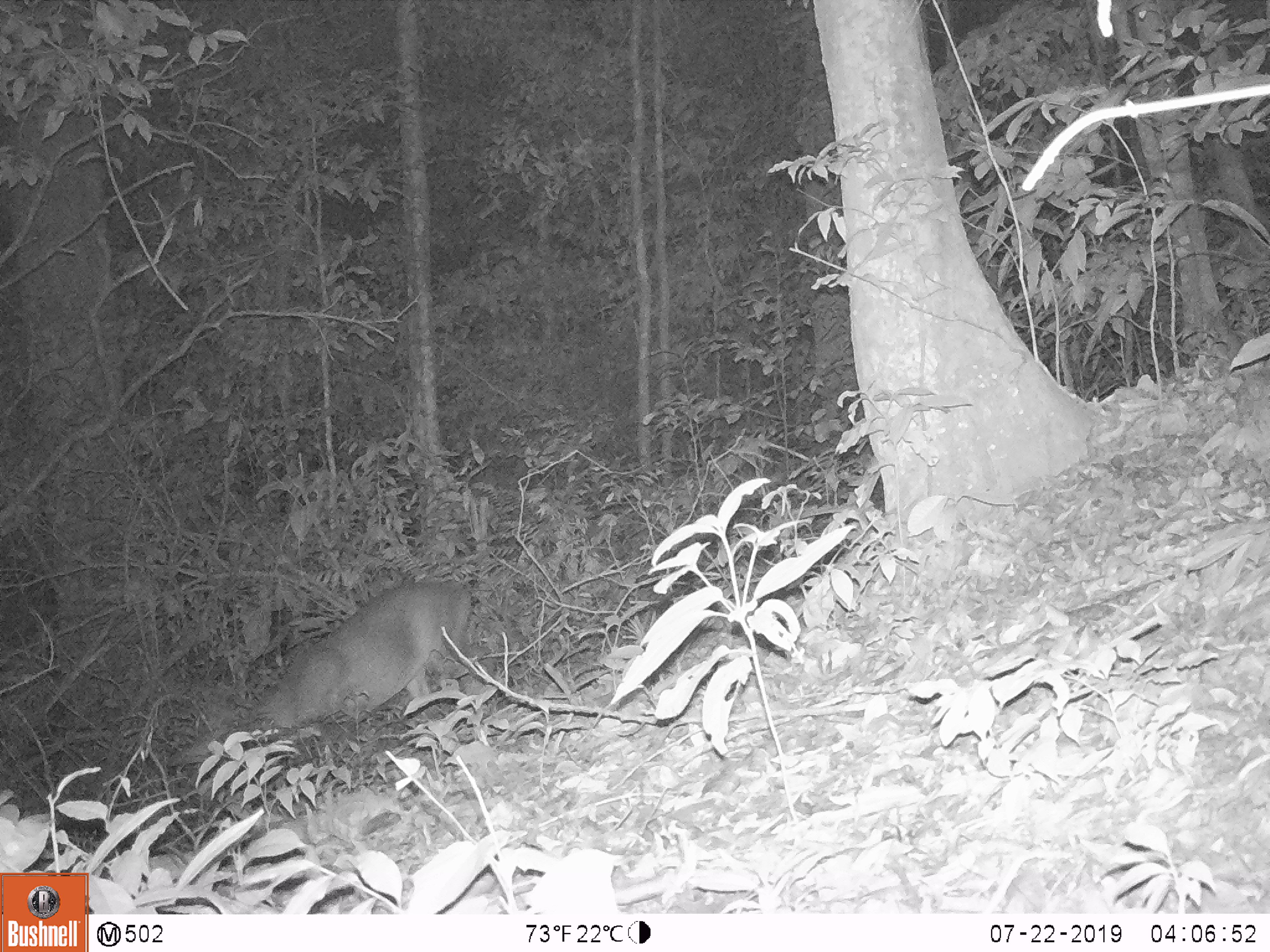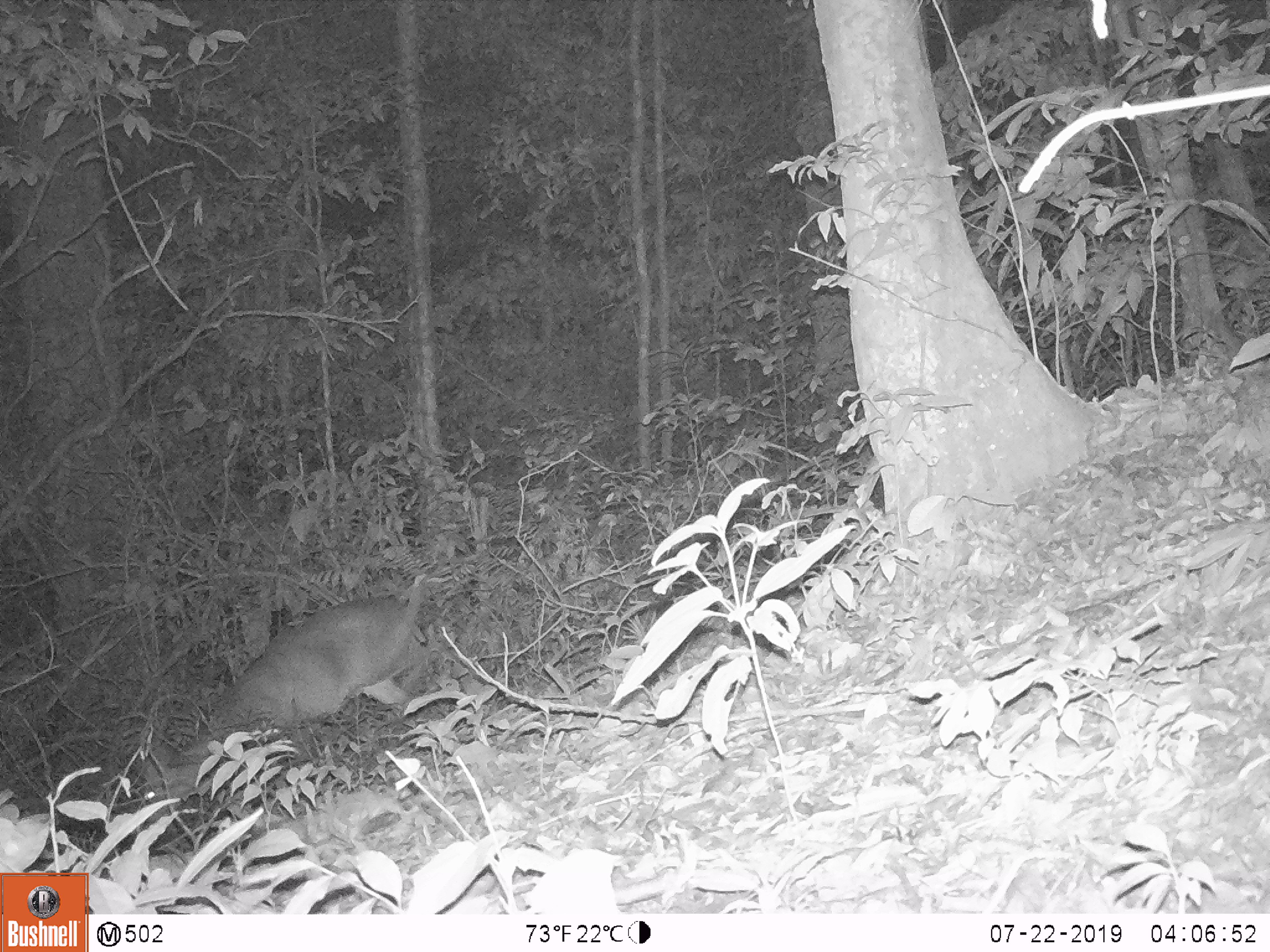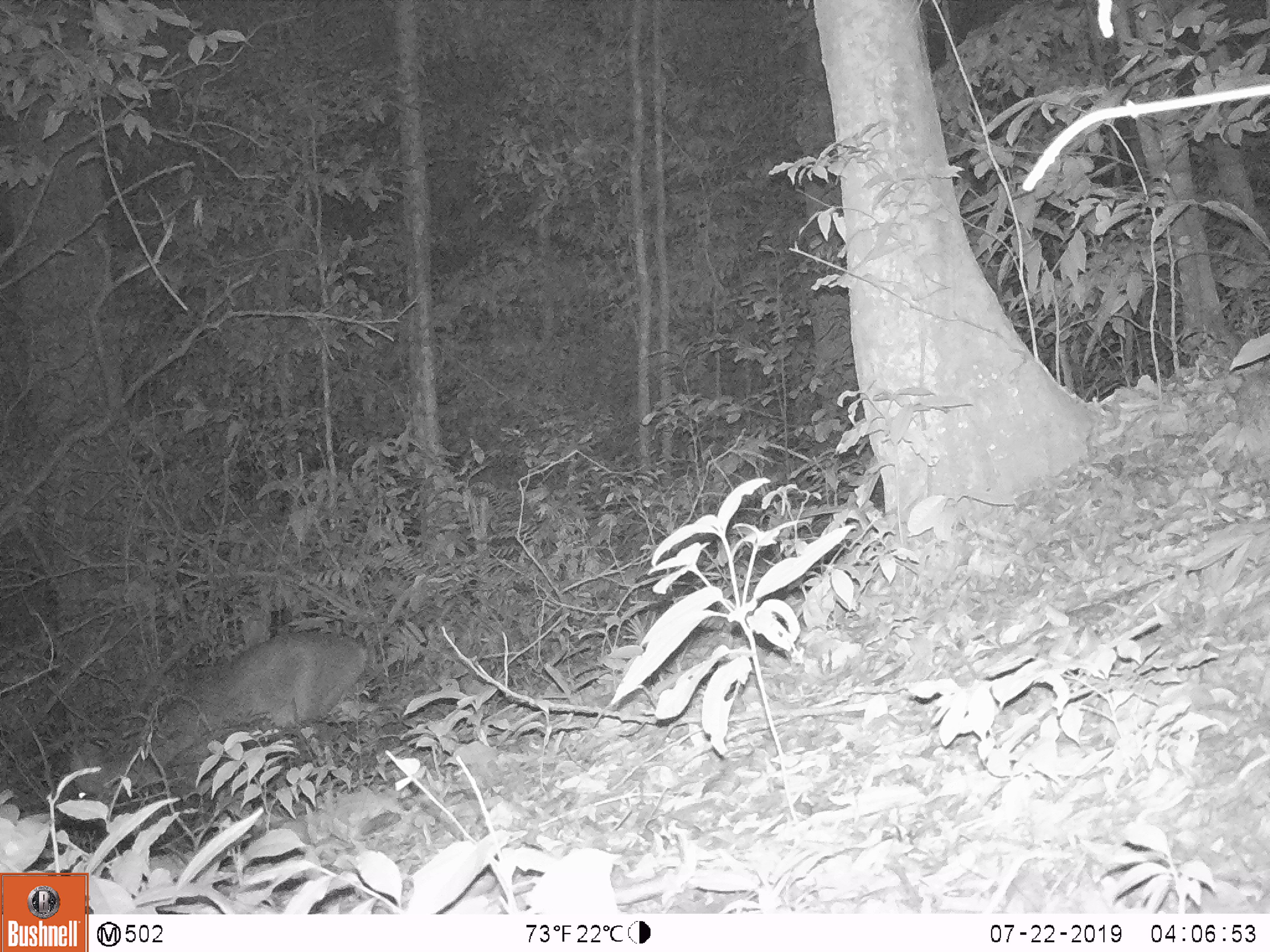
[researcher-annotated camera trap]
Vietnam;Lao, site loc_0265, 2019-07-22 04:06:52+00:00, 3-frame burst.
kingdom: Animalia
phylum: Chordata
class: Mammalia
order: Artiodactyla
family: Cervidae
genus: Muntiacus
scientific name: Muntiacus vuquangensis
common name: large-antlered muntjac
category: large antlered muntjac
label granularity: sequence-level